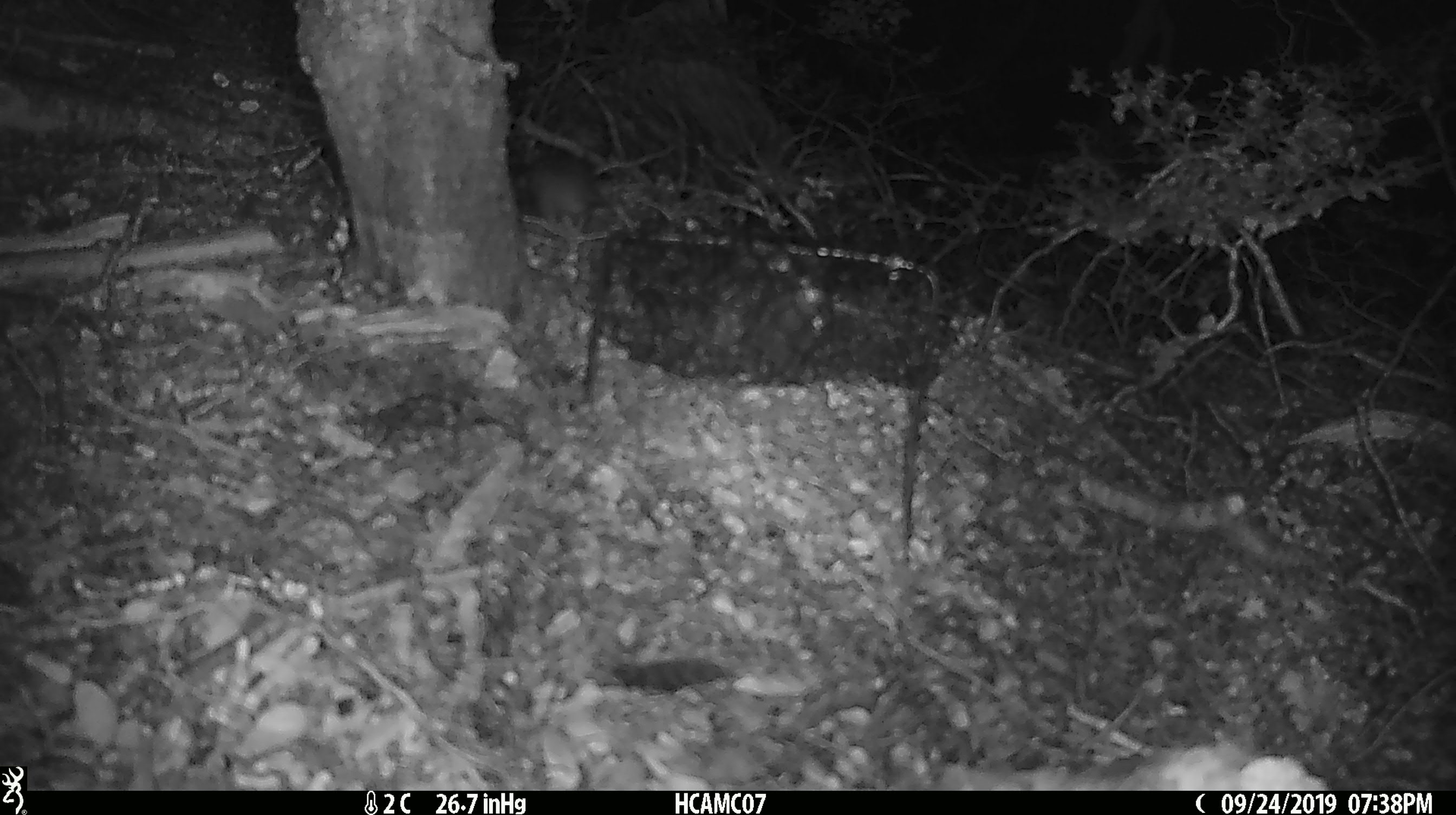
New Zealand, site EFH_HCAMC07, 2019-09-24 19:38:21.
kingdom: Animalia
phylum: Chordata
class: Mammalia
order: Rodentia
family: Muridae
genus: Mus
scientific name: Mus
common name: mouse